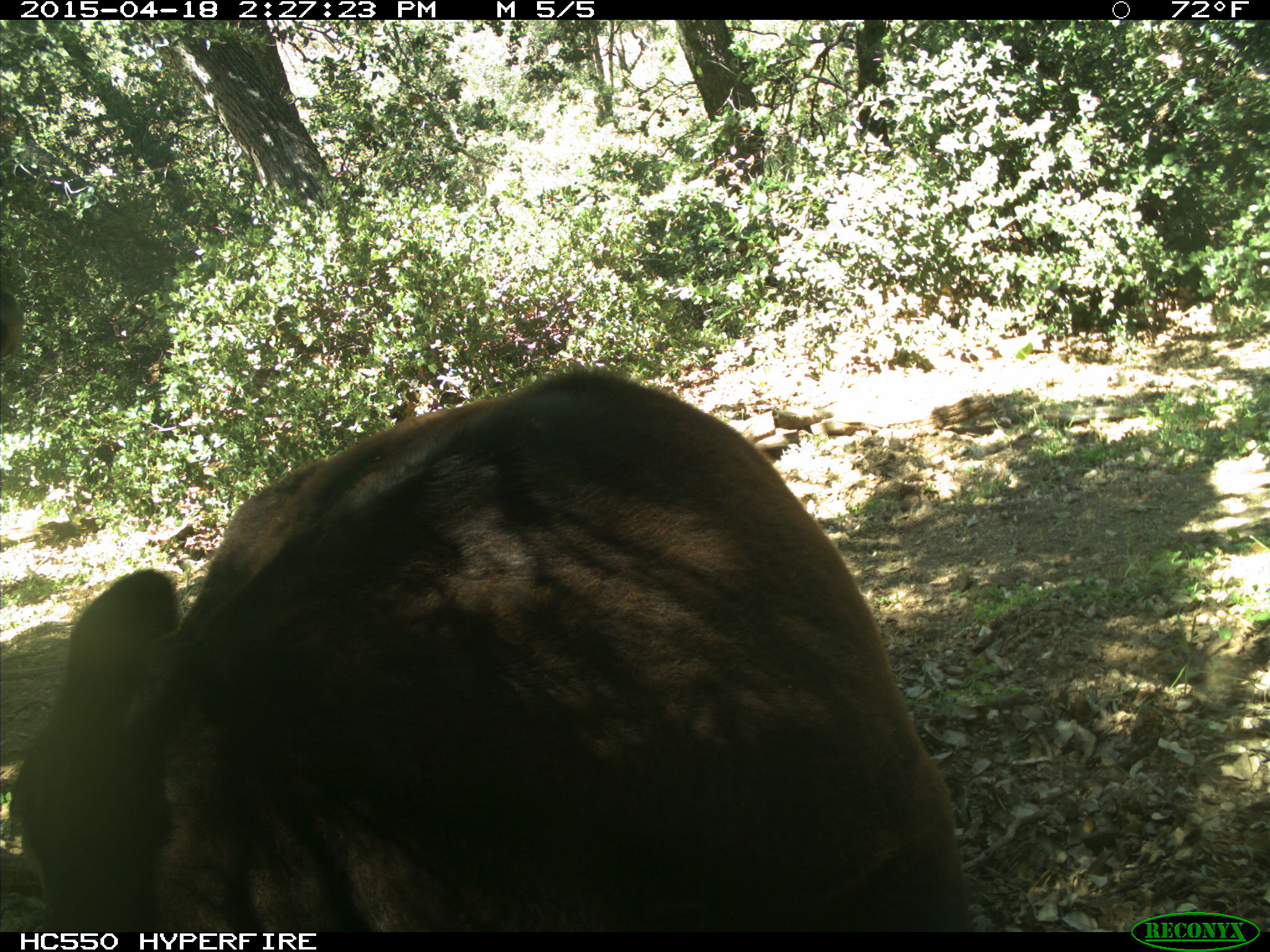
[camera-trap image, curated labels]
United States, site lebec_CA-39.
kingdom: Animalia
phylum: Chordata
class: Mammalia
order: Artiodactyla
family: Bovidae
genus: Bos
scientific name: Bos taurus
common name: domestic cow